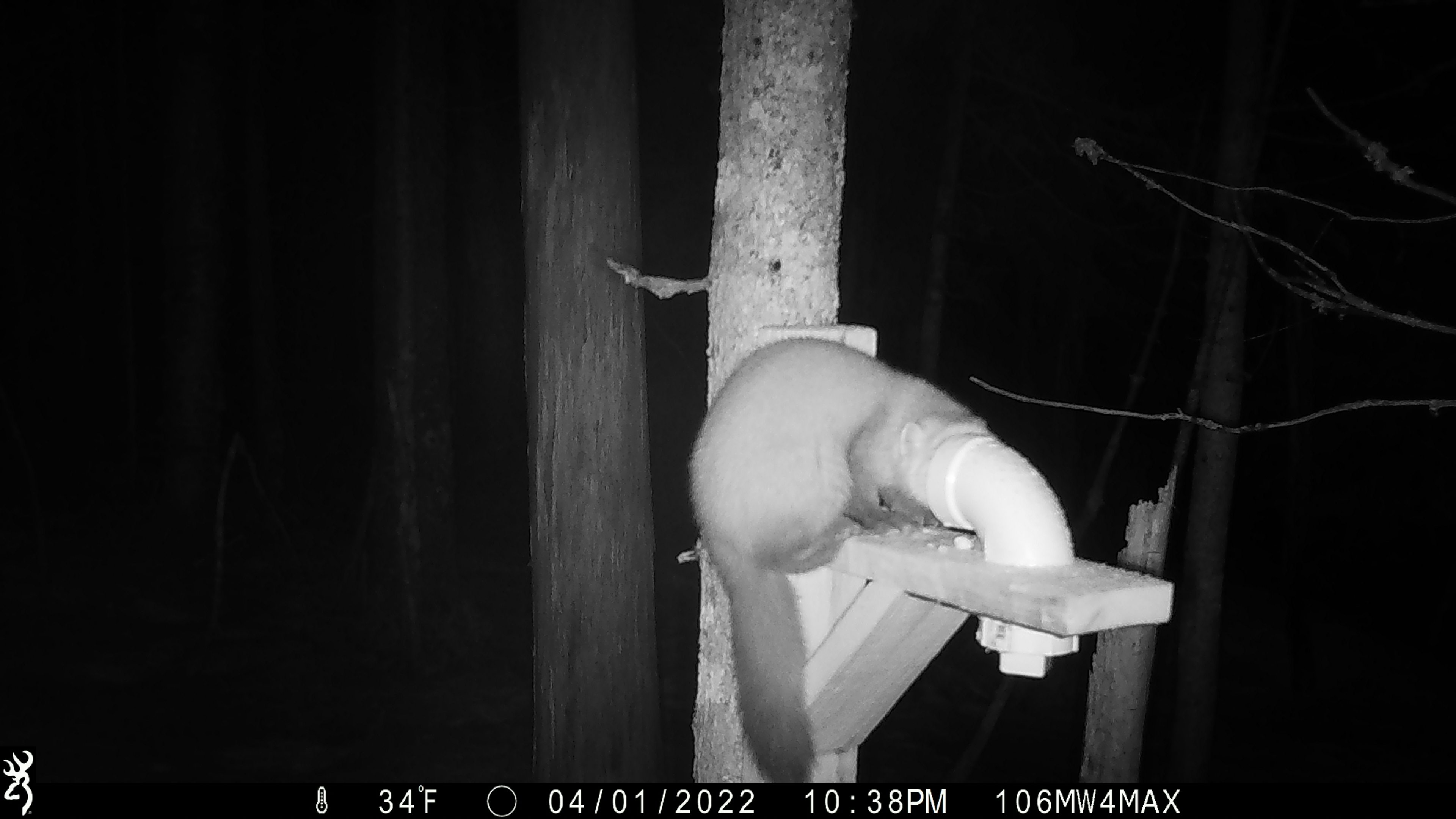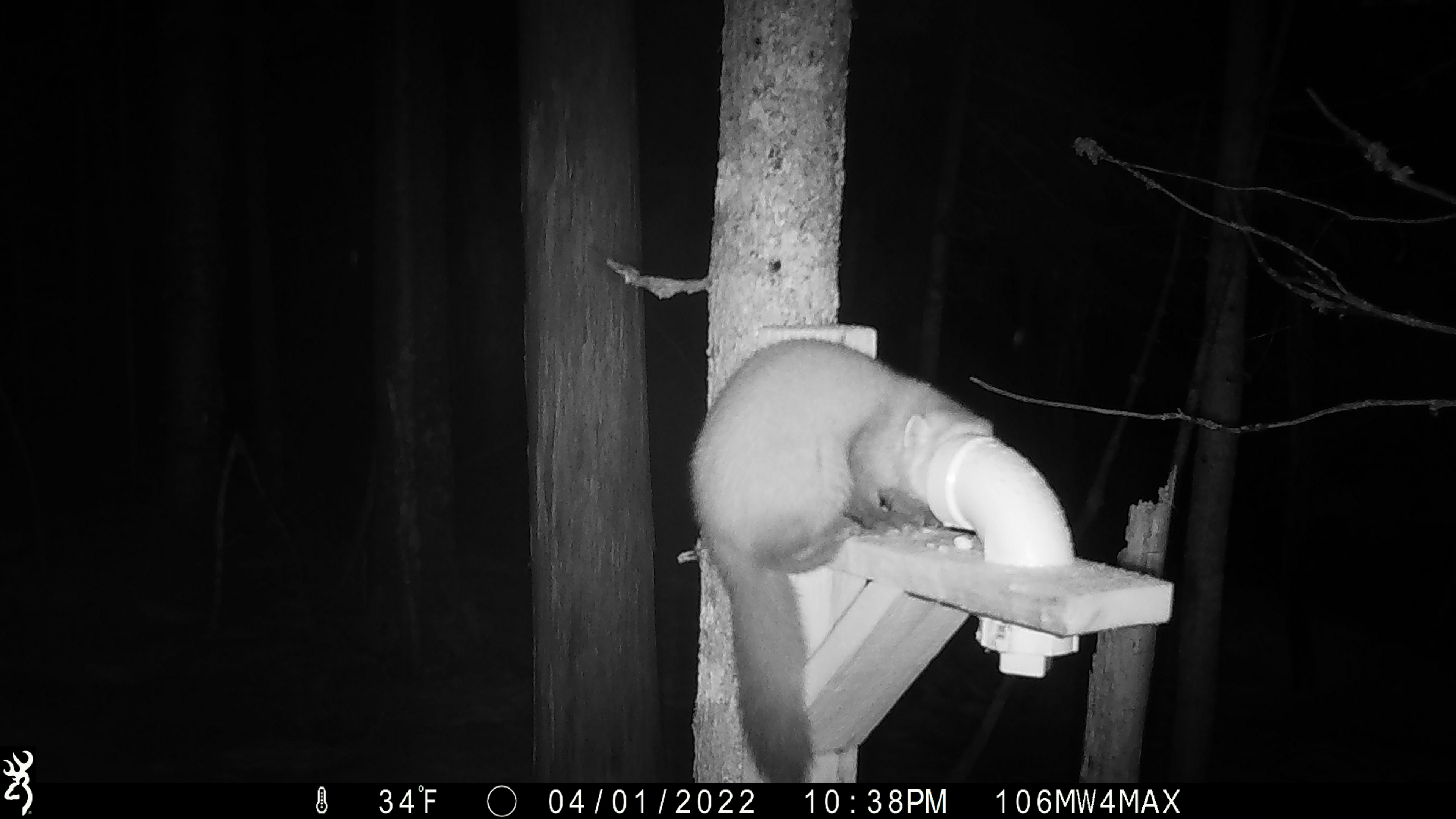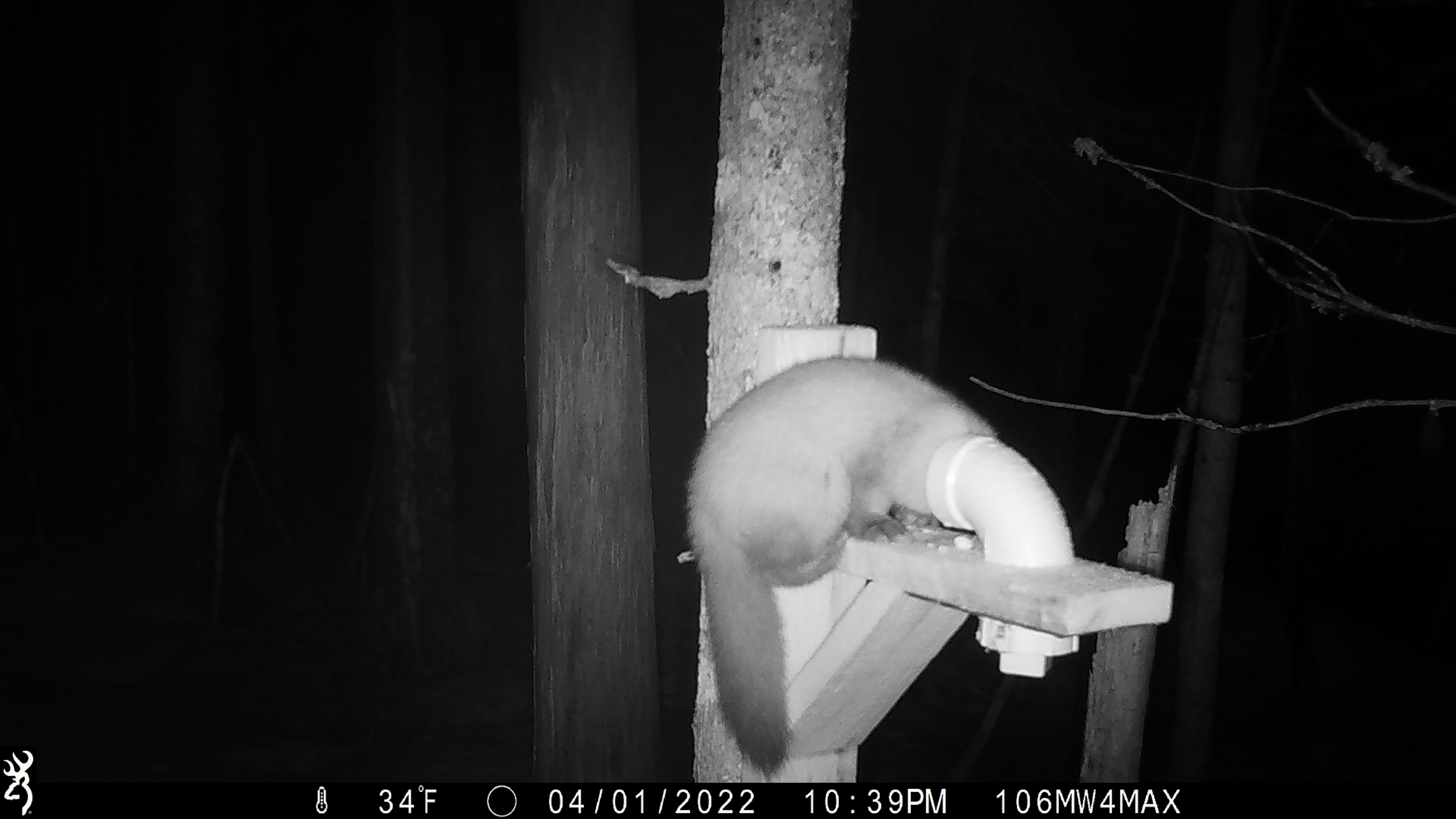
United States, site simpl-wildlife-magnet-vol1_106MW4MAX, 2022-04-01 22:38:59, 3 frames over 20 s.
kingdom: Animalia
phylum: Chordata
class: Mammalia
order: Carnivora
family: Mustelidae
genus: Martes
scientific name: Martes americana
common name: american marten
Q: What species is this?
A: American marten (Martes americana).